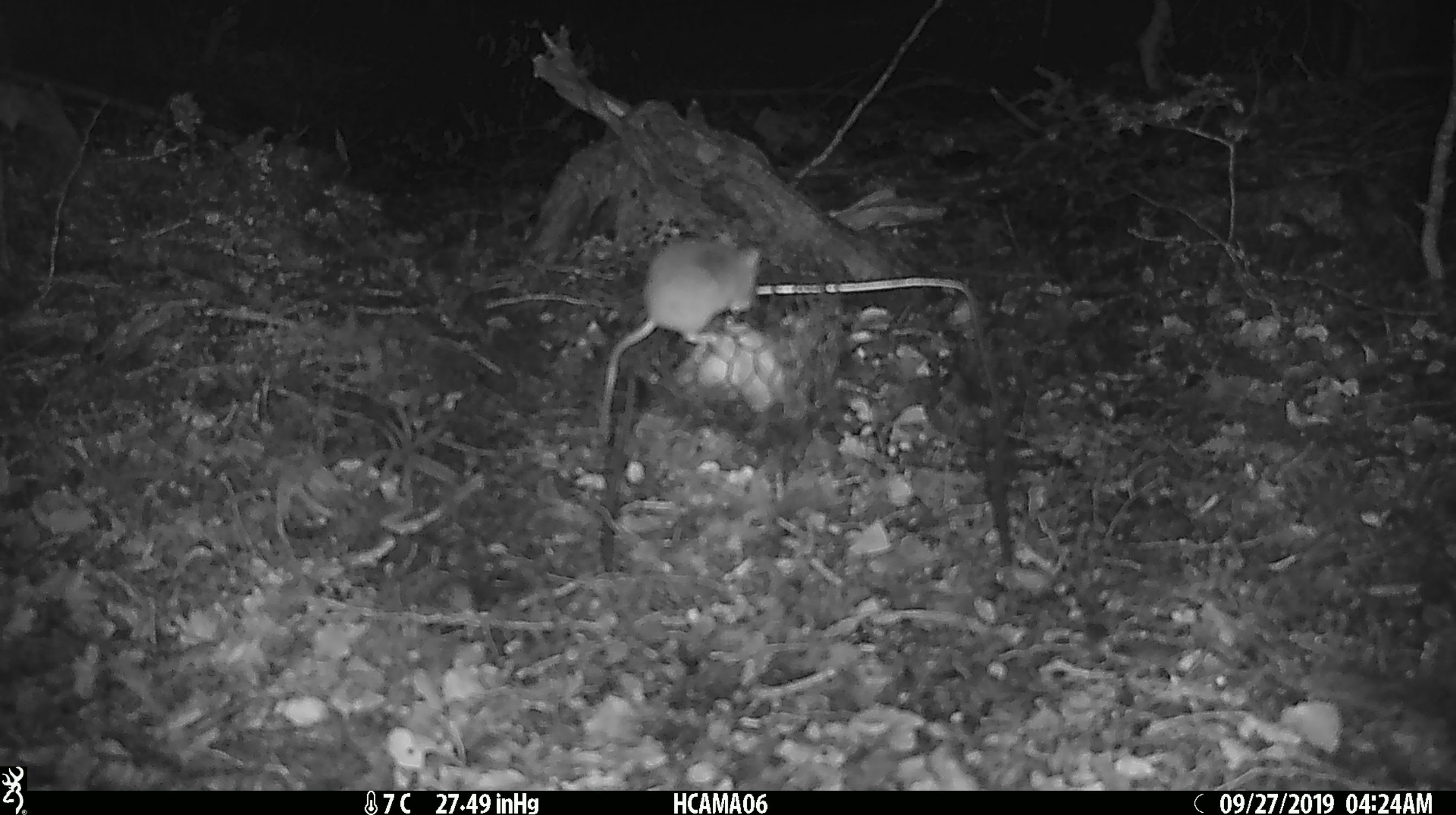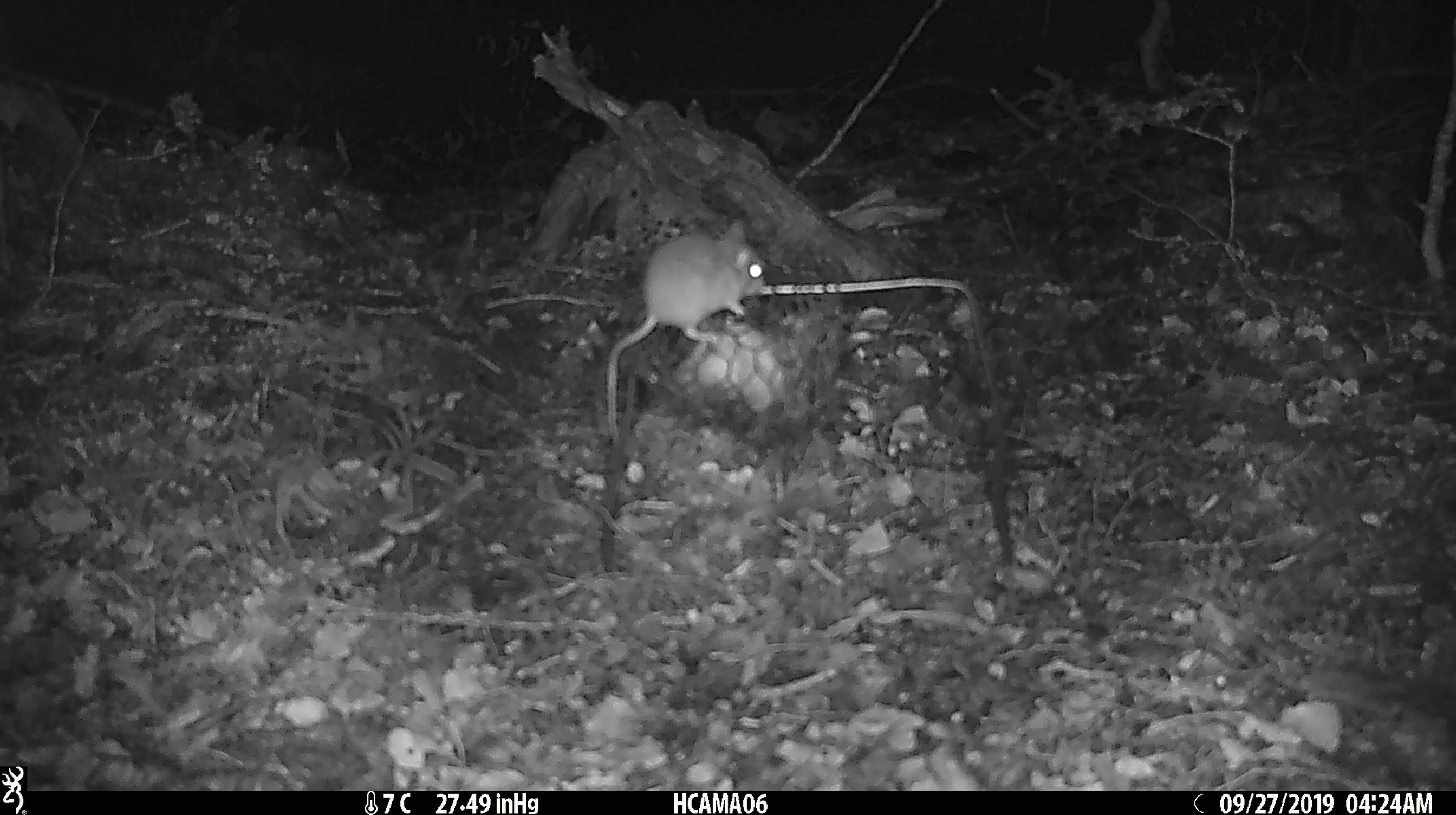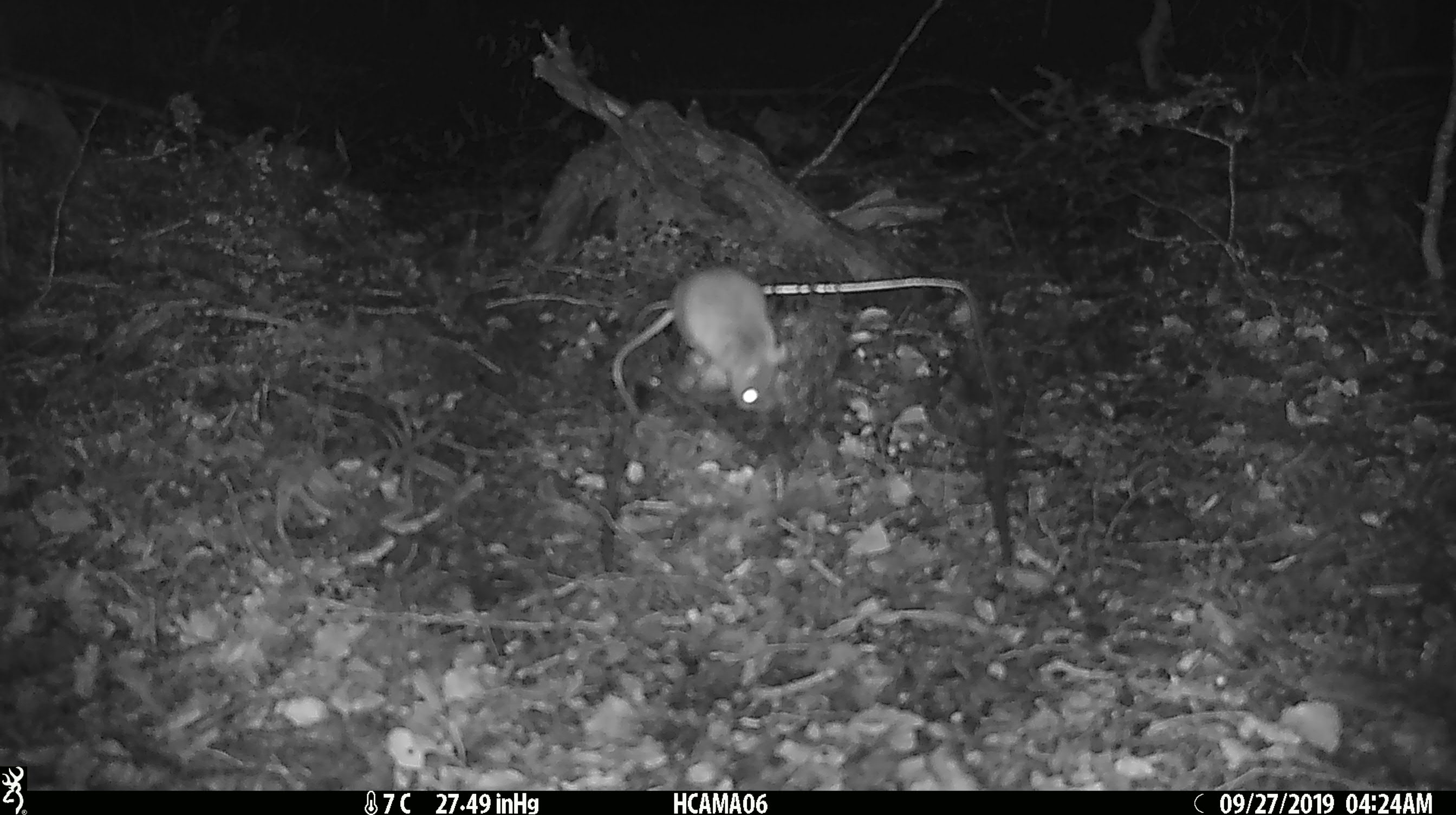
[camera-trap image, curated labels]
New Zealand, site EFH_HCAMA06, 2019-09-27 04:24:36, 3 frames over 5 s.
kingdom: Animalia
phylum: Chordata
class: Mammalia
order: Rodentia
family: Muridae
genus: Mus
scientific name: Mus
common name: mouse